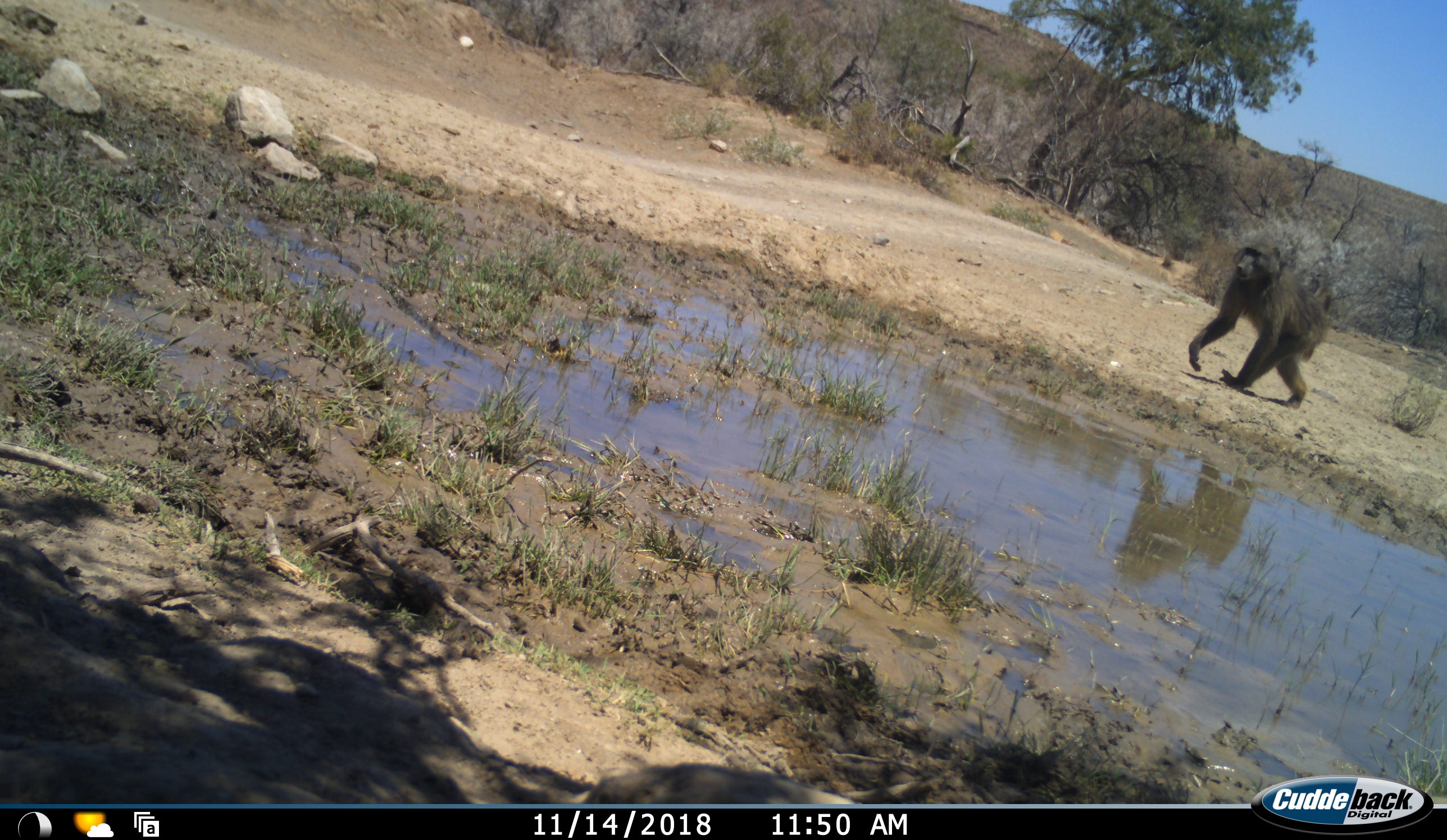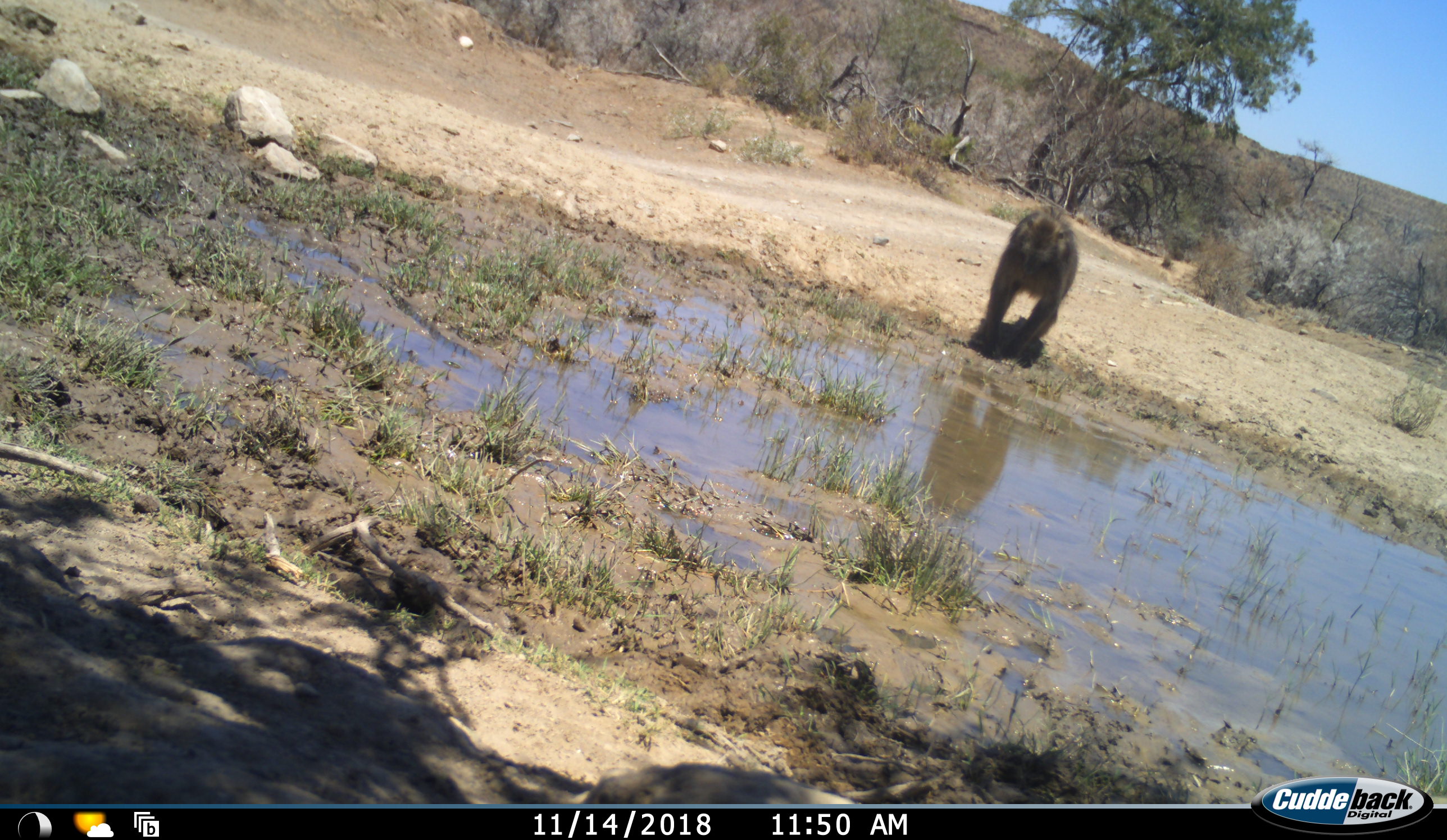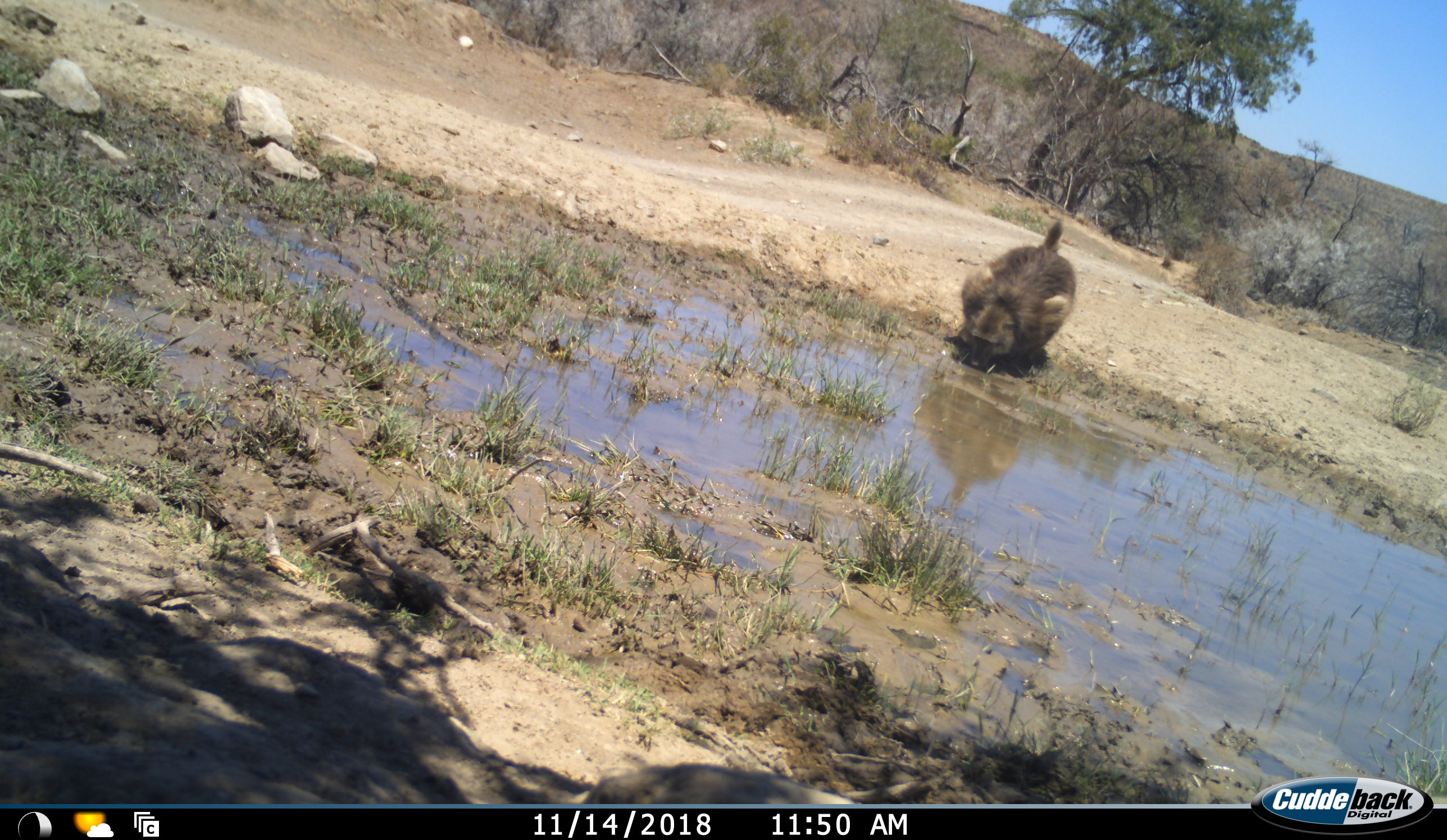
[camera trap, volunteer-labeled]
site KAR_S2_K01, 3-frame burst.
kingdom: Animalia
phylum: Chordata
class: Mammalia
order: Primates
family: Cercopithecidae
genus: Papio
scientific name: Papio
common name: baboon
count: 1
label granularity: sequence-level